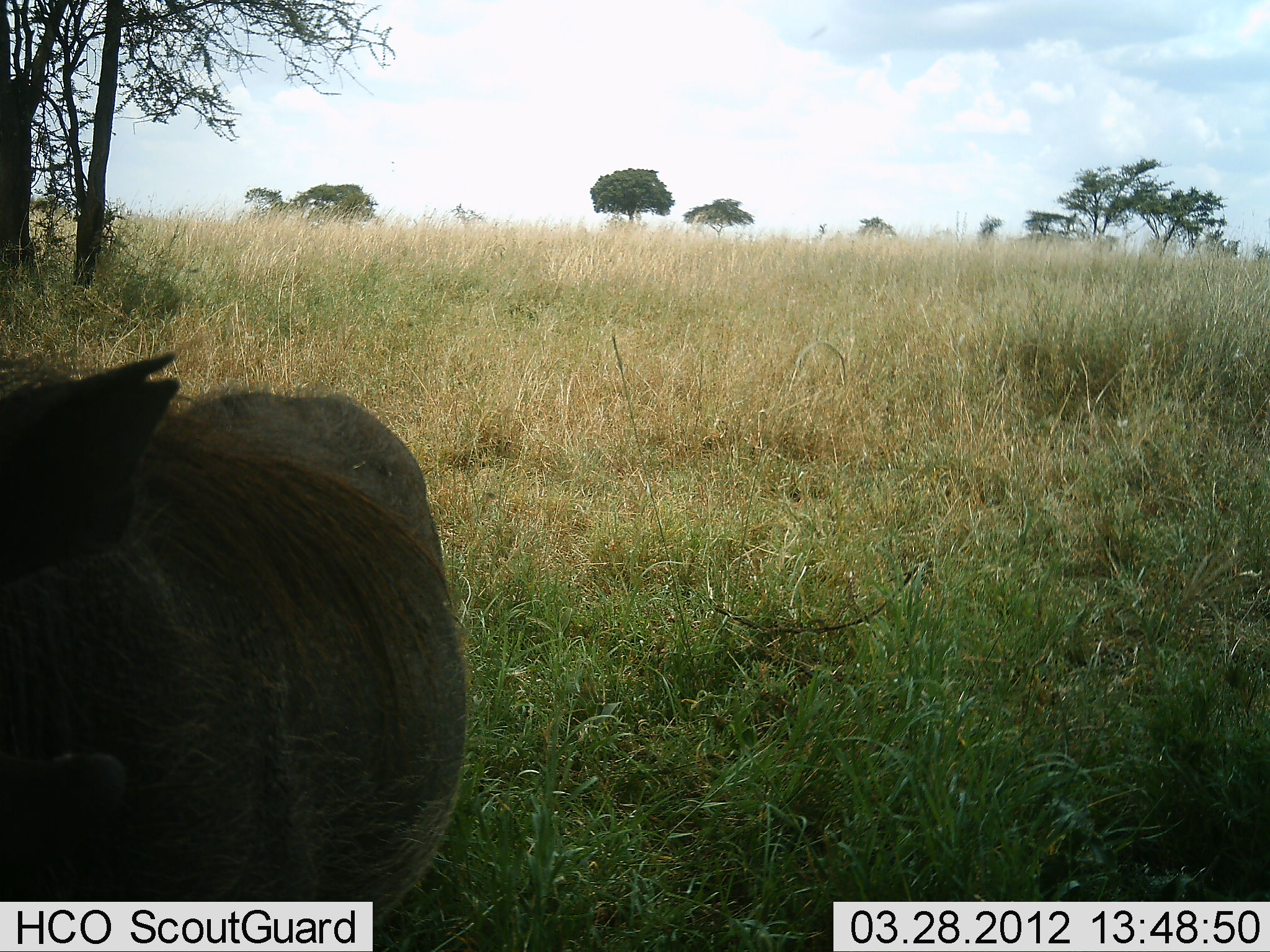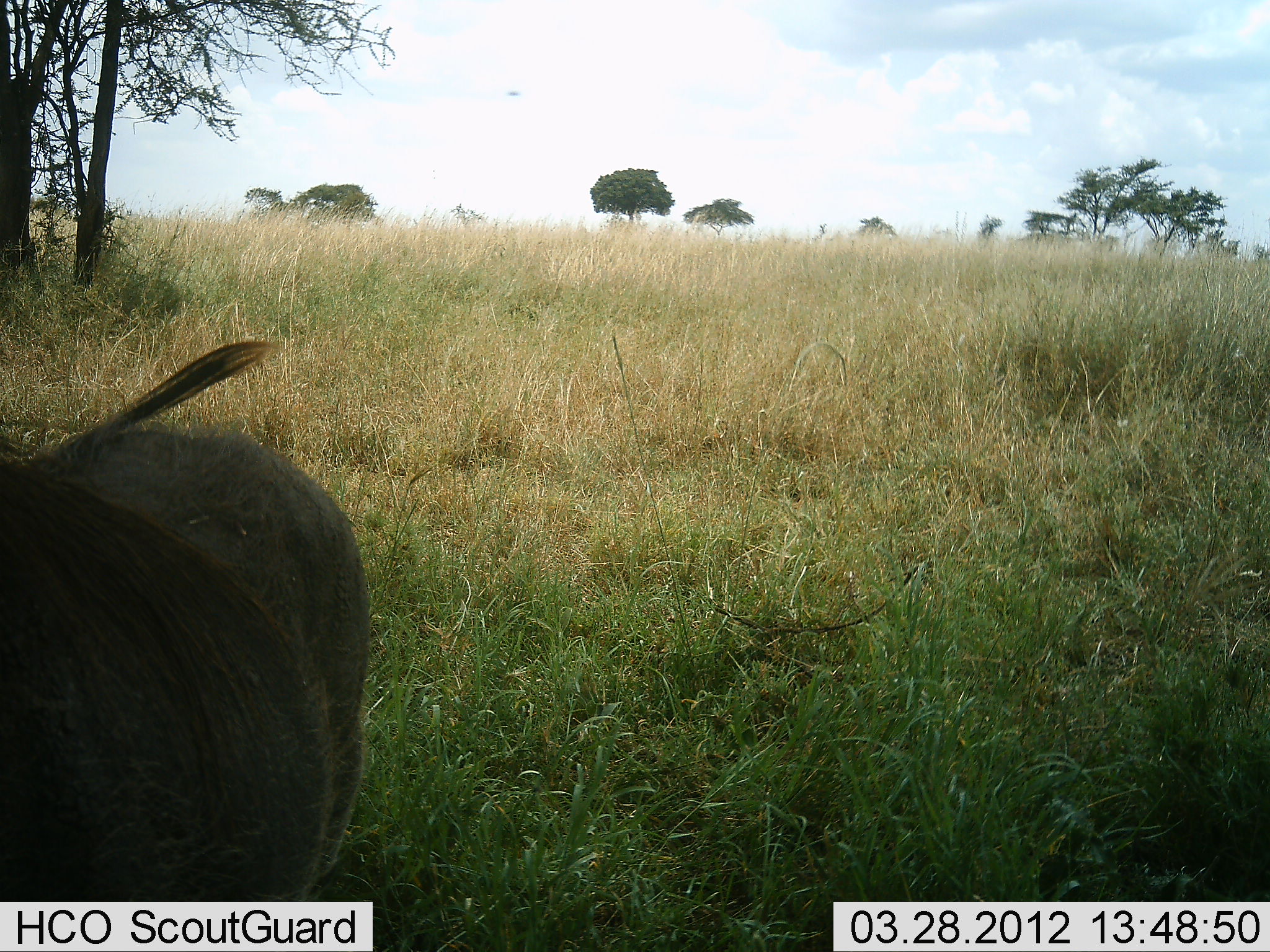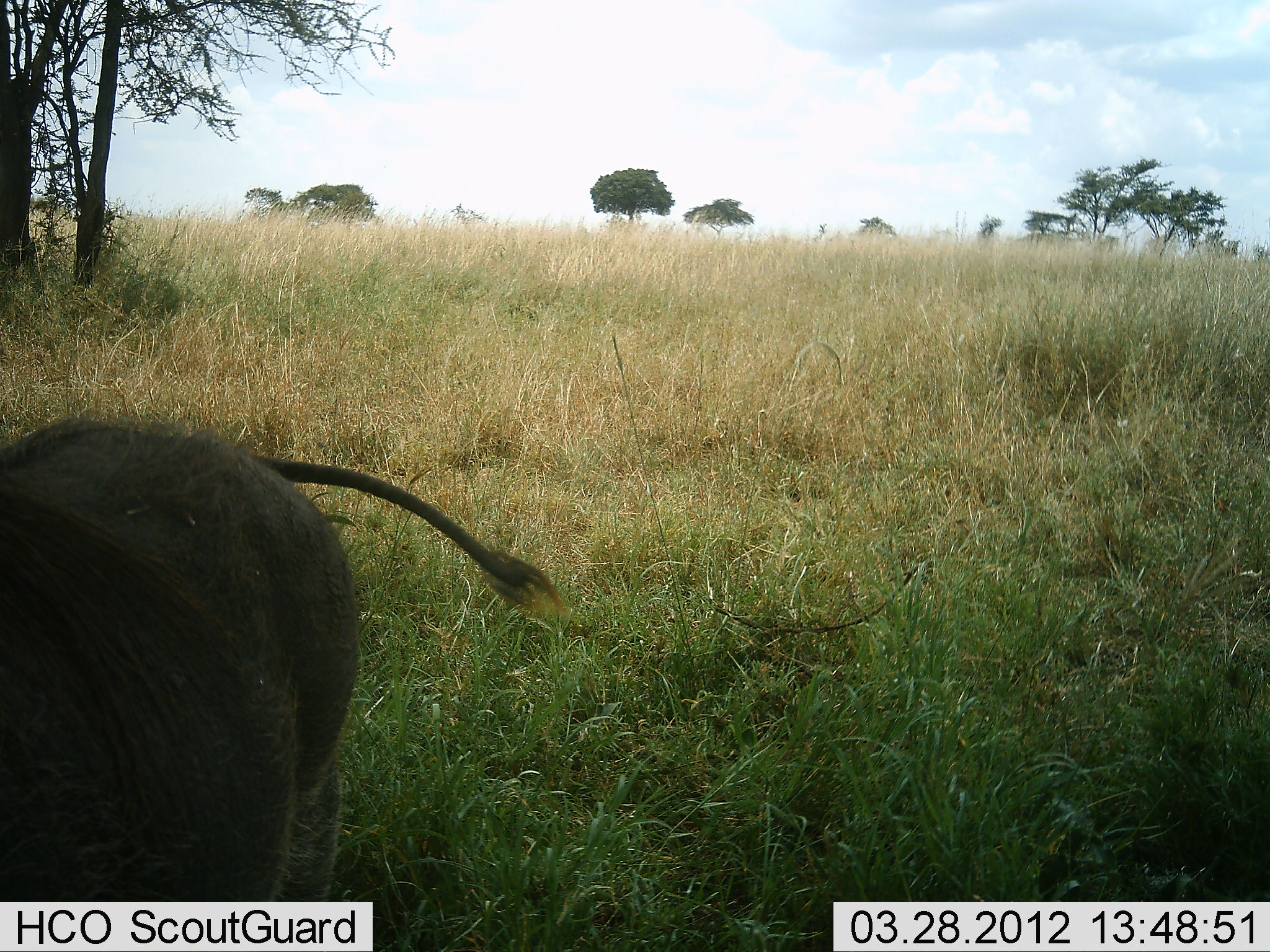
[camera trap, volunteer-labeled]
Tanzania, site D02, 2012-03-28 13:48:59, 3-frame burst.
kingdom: Animalia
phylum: Chordata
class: Mammalia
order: Artiodactyla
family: Suidae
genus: Phacochoerus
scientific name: Phacochoerus africanus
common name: warthog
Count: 1.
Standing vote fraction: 43%.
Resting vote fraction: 4%.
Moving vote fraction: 57%.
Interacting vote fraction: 0%.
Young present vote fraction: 0%.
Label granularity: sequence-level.